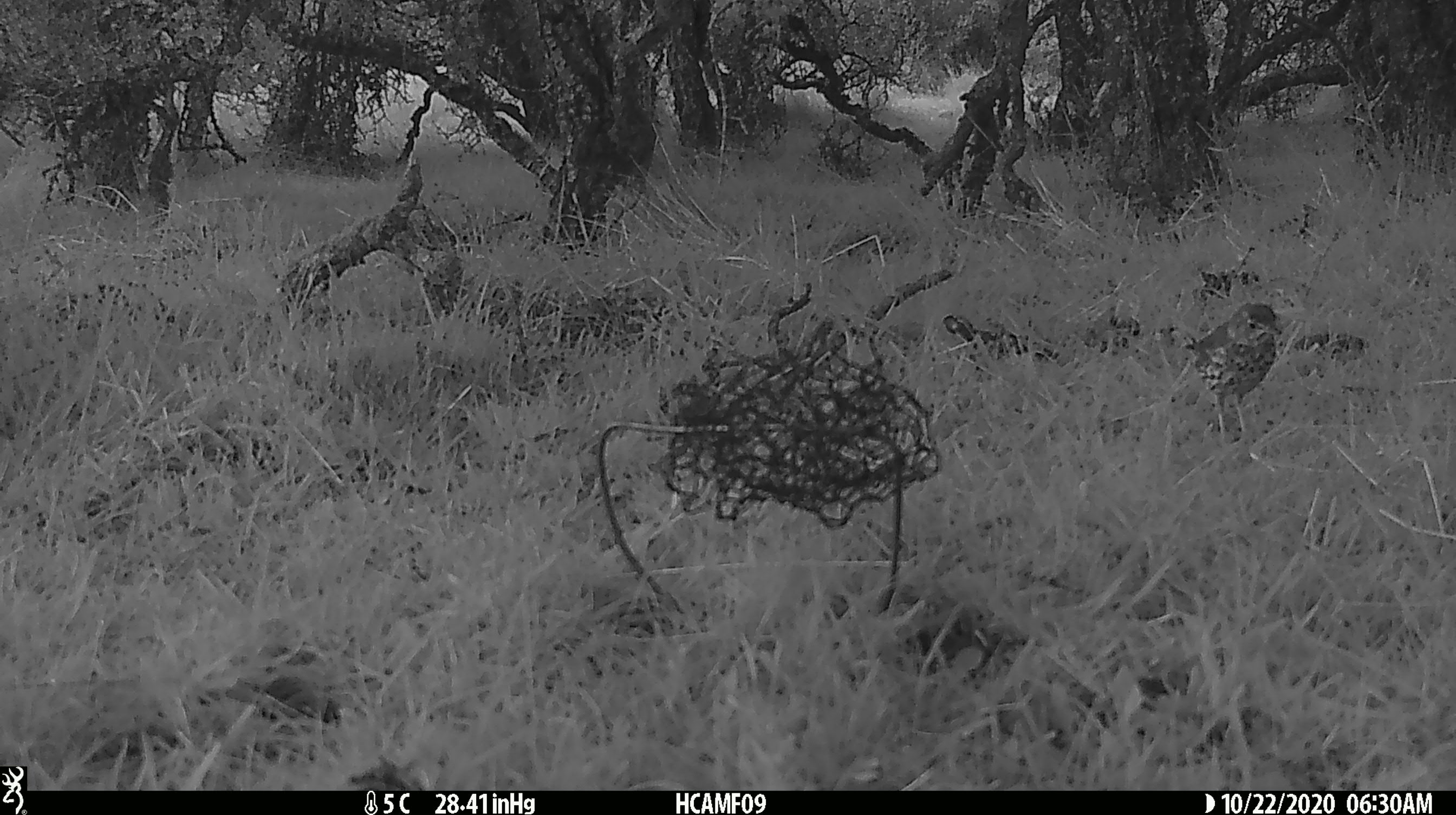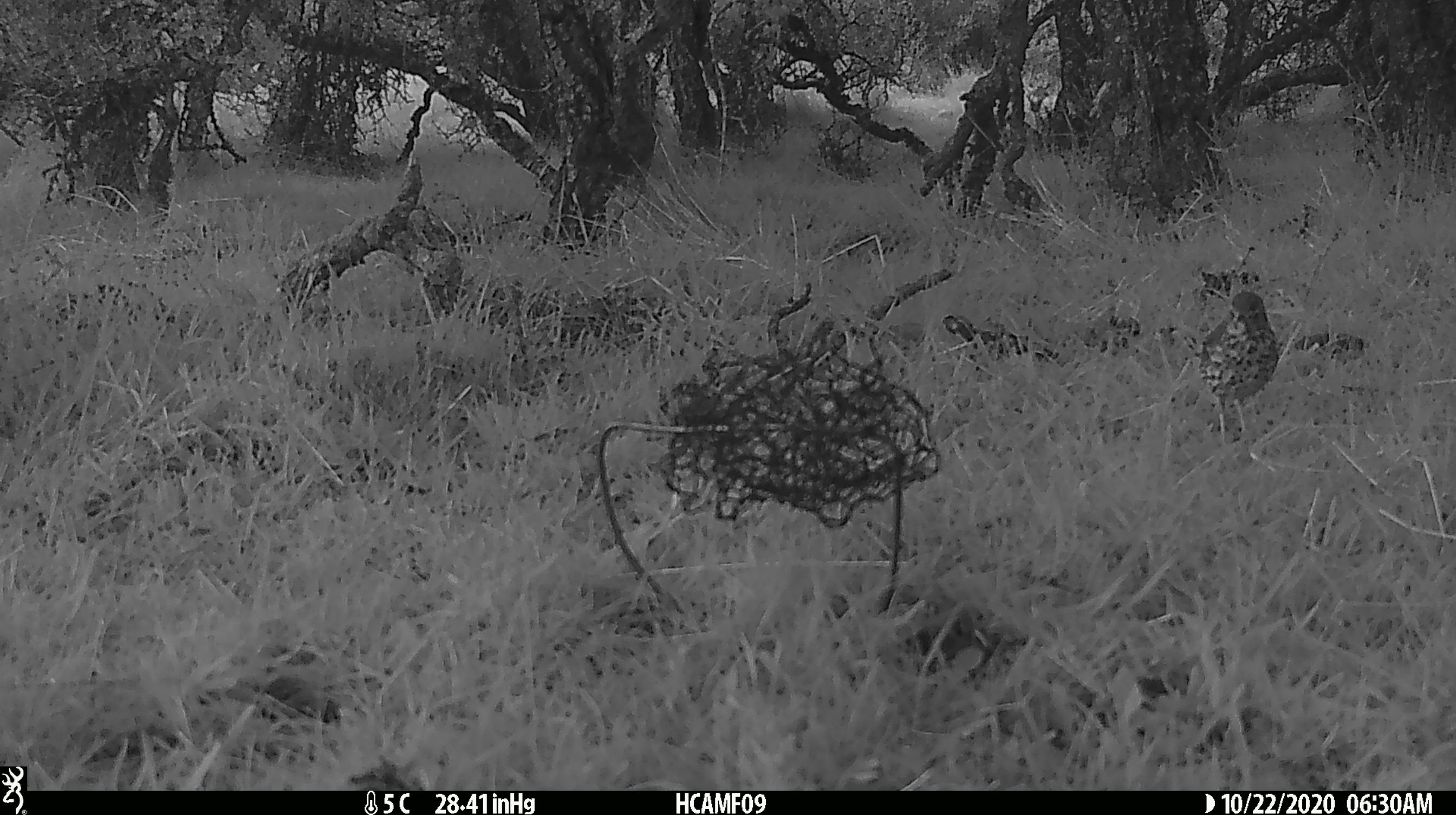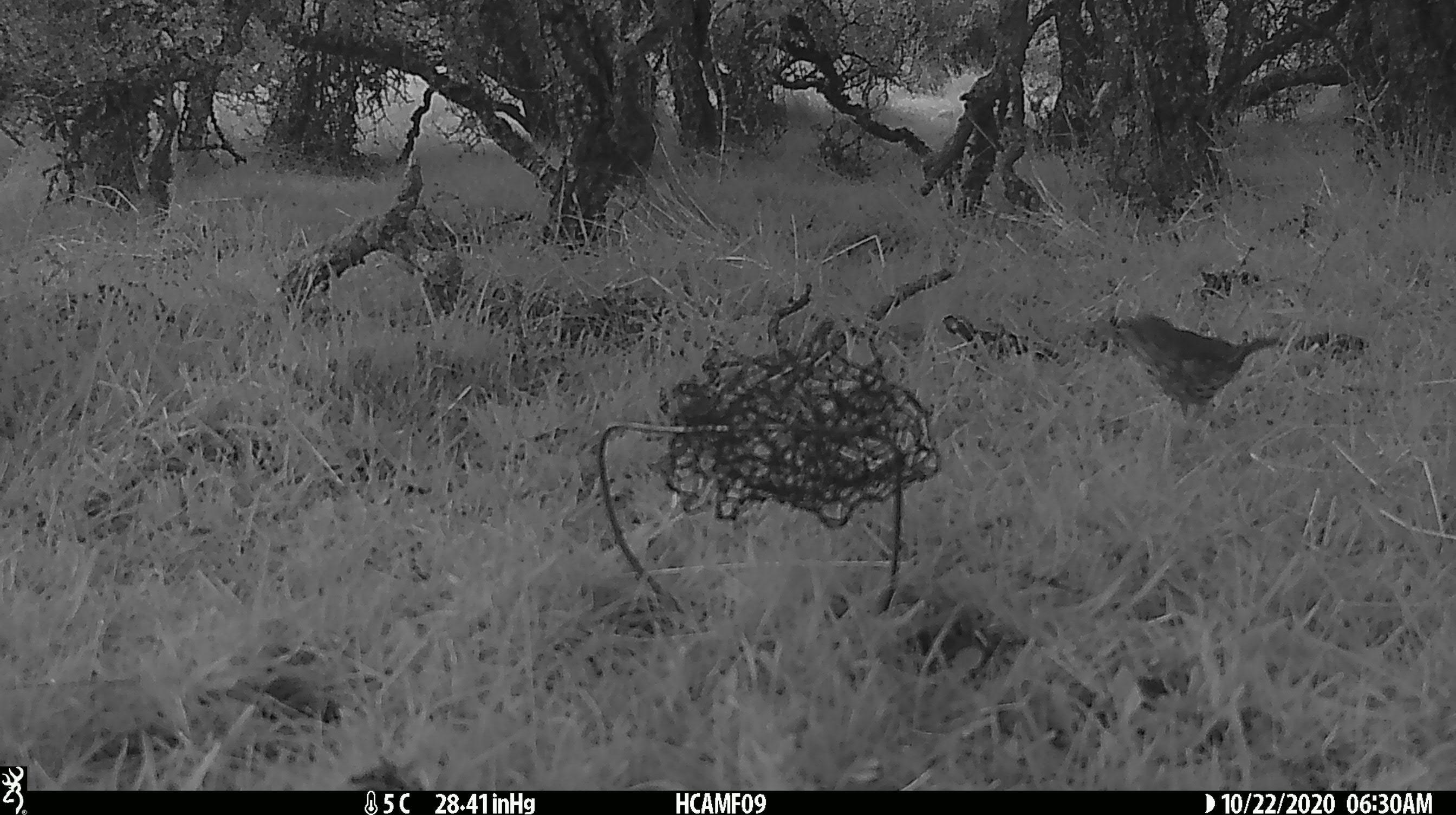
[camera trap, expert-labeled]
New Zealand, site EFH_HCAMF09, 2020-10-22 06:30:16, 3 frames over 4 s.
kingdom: Animalia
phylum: Chordata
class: Aves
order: Passeriformes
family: Turdidae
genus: Turdus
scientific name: Turdus philomelos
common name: song thrush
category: thrush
Thrush (song thrush) (Turdus philomelos).